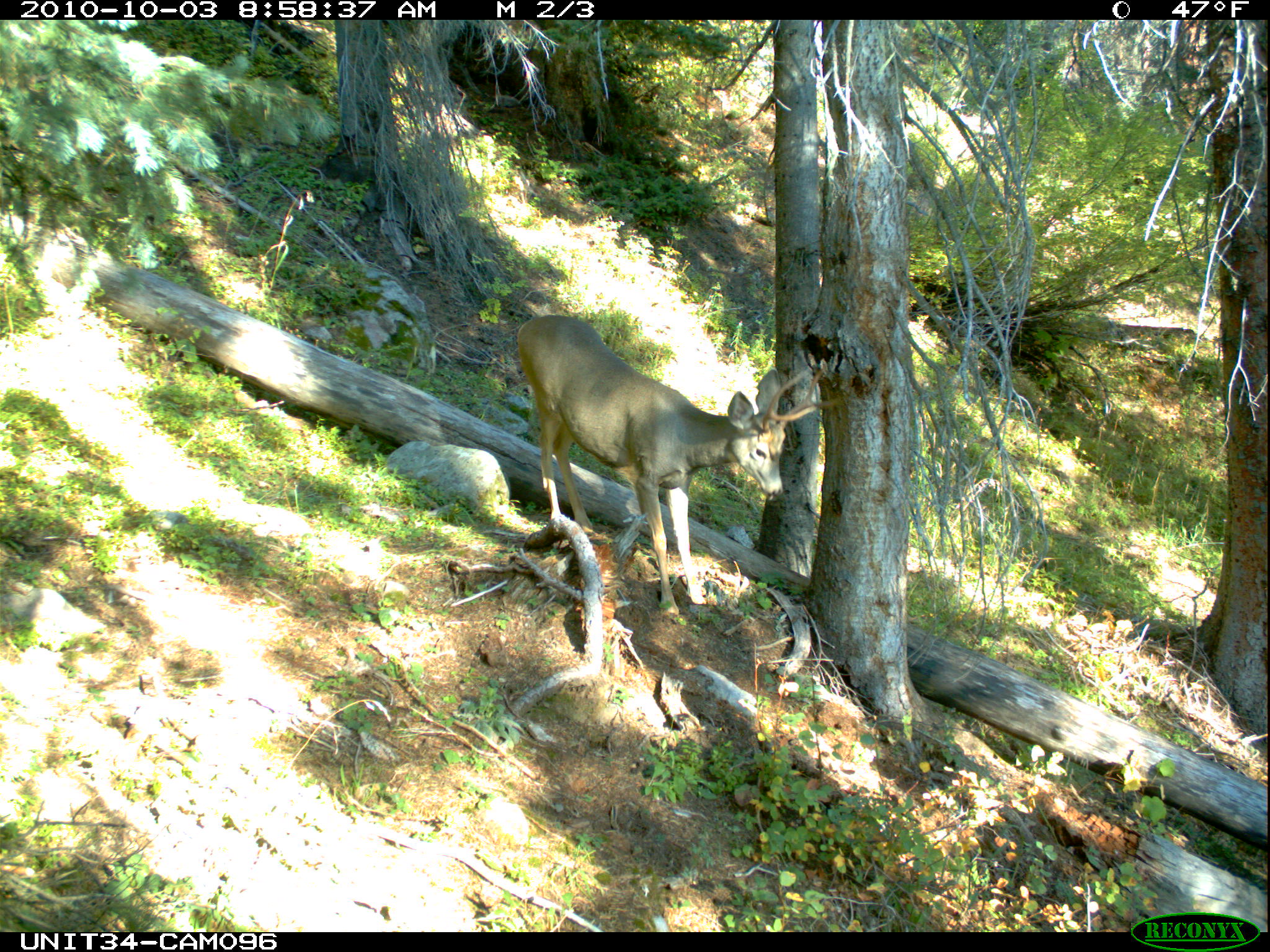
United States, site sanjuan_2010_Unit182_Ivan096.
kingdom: Animalia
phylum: Chordata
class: Mammalia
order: Artiodactyla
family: Cervidae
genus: Odocoileus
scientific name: Odocoileus hemionus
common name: mule deer